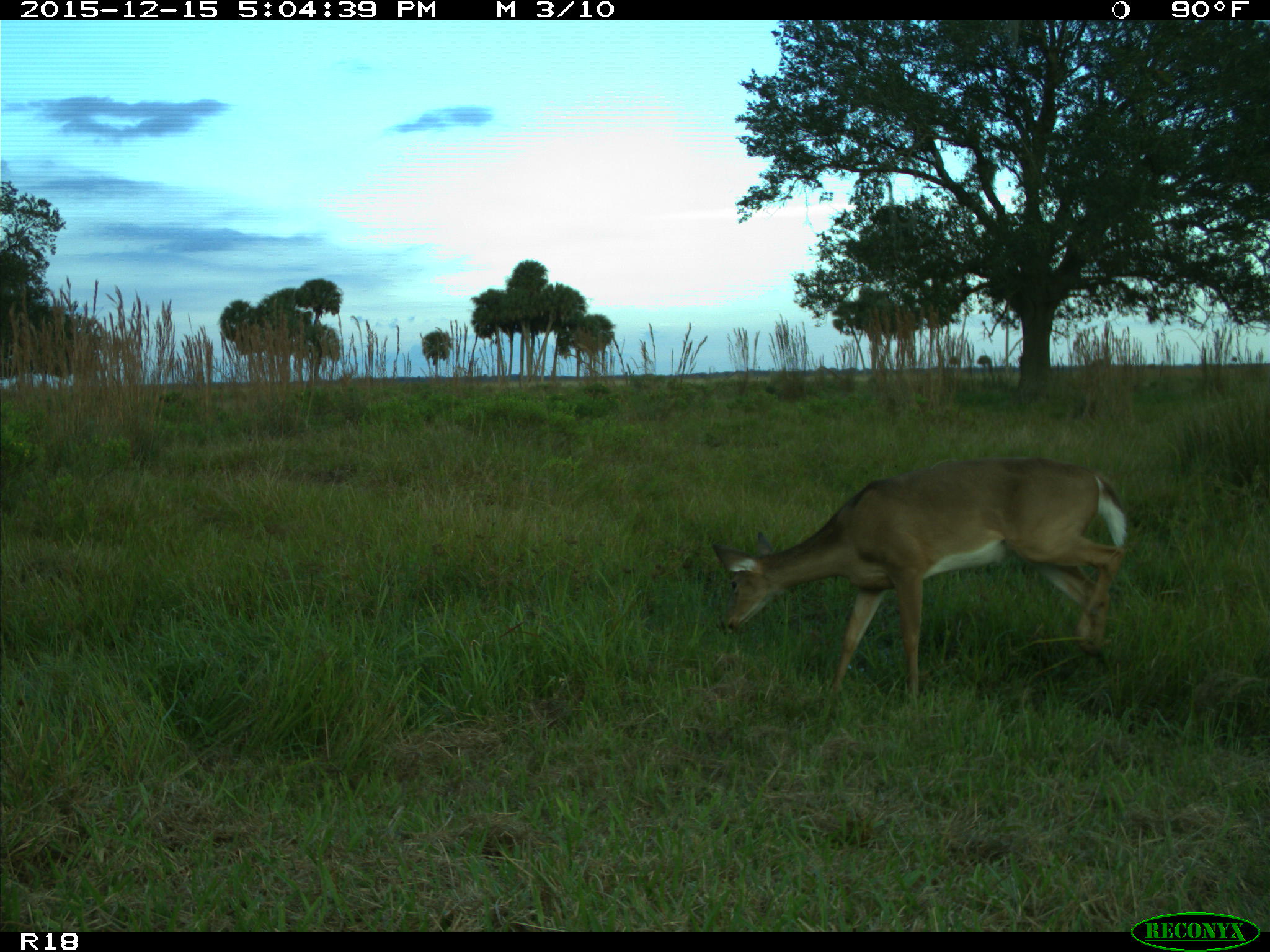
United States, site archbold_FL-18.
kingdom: Animalia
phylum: Chordata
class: Mammalia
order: Artiodactyla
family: Cervidae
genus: Odocoileus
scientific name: Odocoileus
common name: deer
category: unidentified deer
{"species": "unidentified deer (deer) (Odocoileus)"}